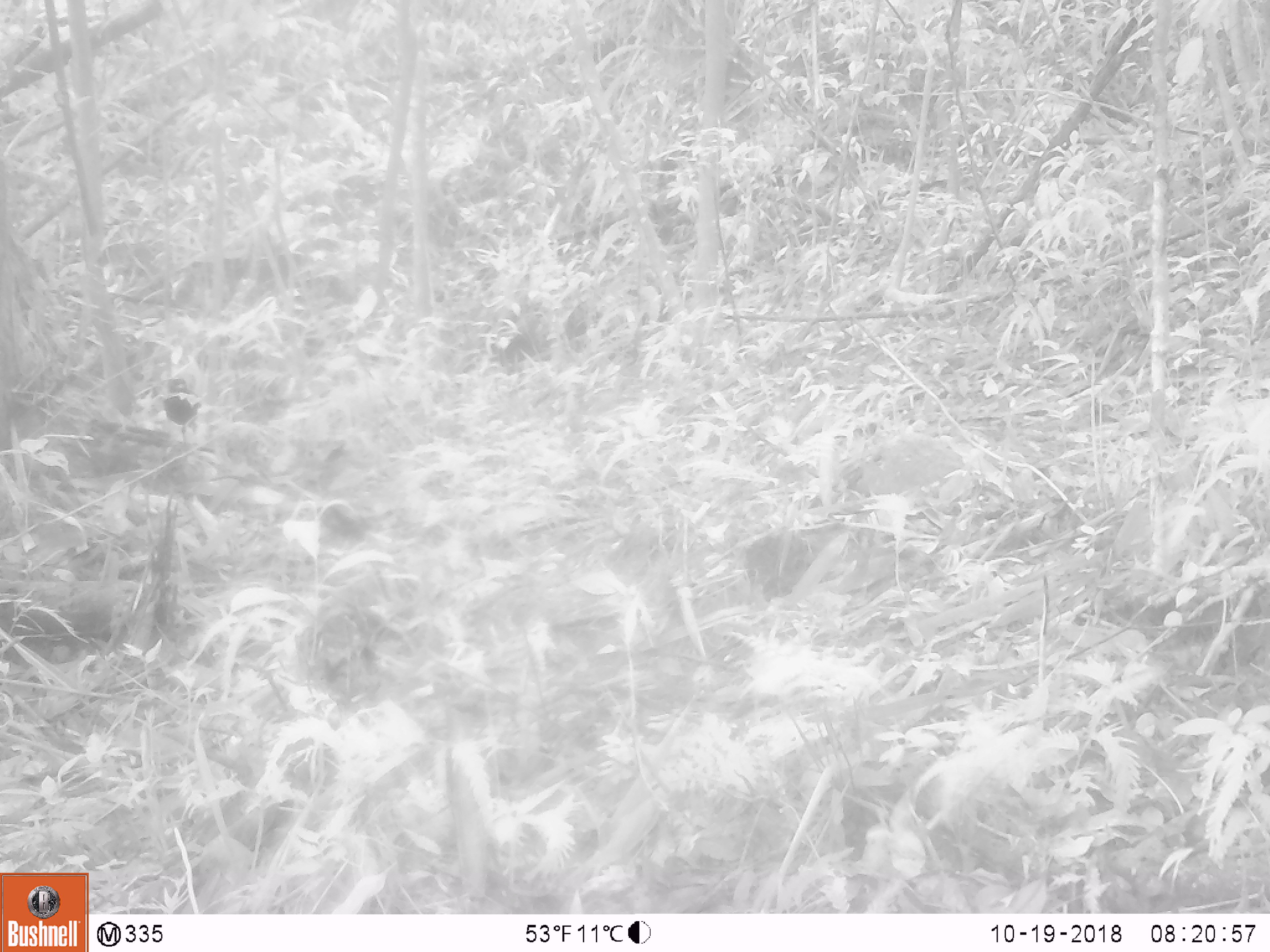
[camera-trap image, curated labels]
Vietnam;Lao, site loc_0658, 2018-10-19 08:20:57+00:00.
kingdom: Animalia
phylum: Chordata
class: Aves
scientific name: Aves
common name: bird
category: unidentified bird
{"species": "unidentified bird (bird) (Aves)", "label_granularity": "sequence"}